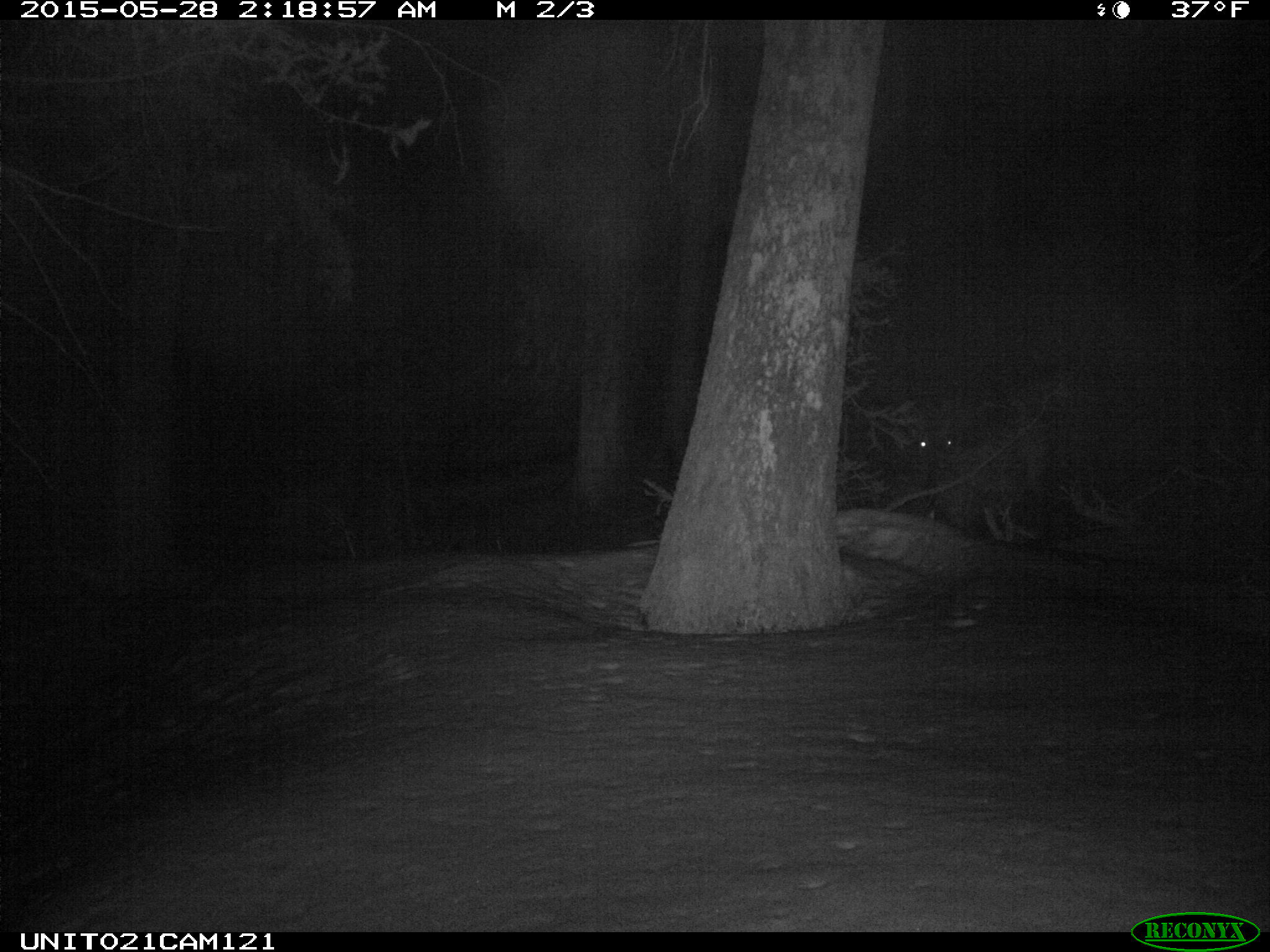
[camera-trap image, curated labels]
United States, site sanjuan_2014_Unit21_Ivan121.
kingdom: Animalia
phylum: Chordata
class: Mammalia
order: Artiodactyla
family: Cervidae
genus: Cervus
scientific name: Cervus elaphus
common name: red deer